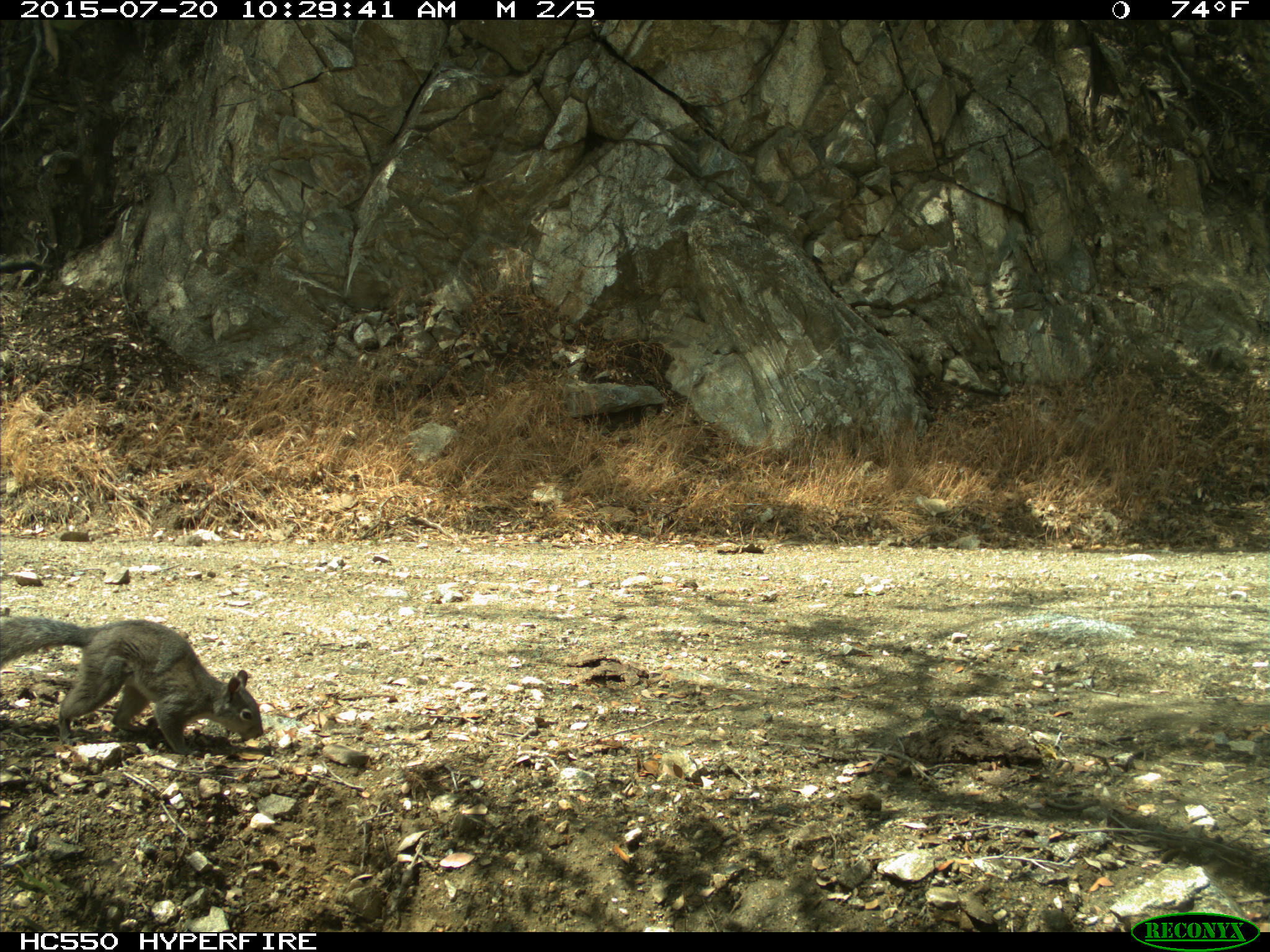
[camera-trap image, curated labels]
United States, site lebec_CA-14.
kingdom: Animalia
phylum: Chordata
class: Mammalia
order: Rodentia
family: Sciuridae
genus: Sciurus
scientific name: Sciurus carolinensis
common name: eastern gray squirrel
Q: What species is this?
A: Sciurus carolinensis (eastern gray squirrel).